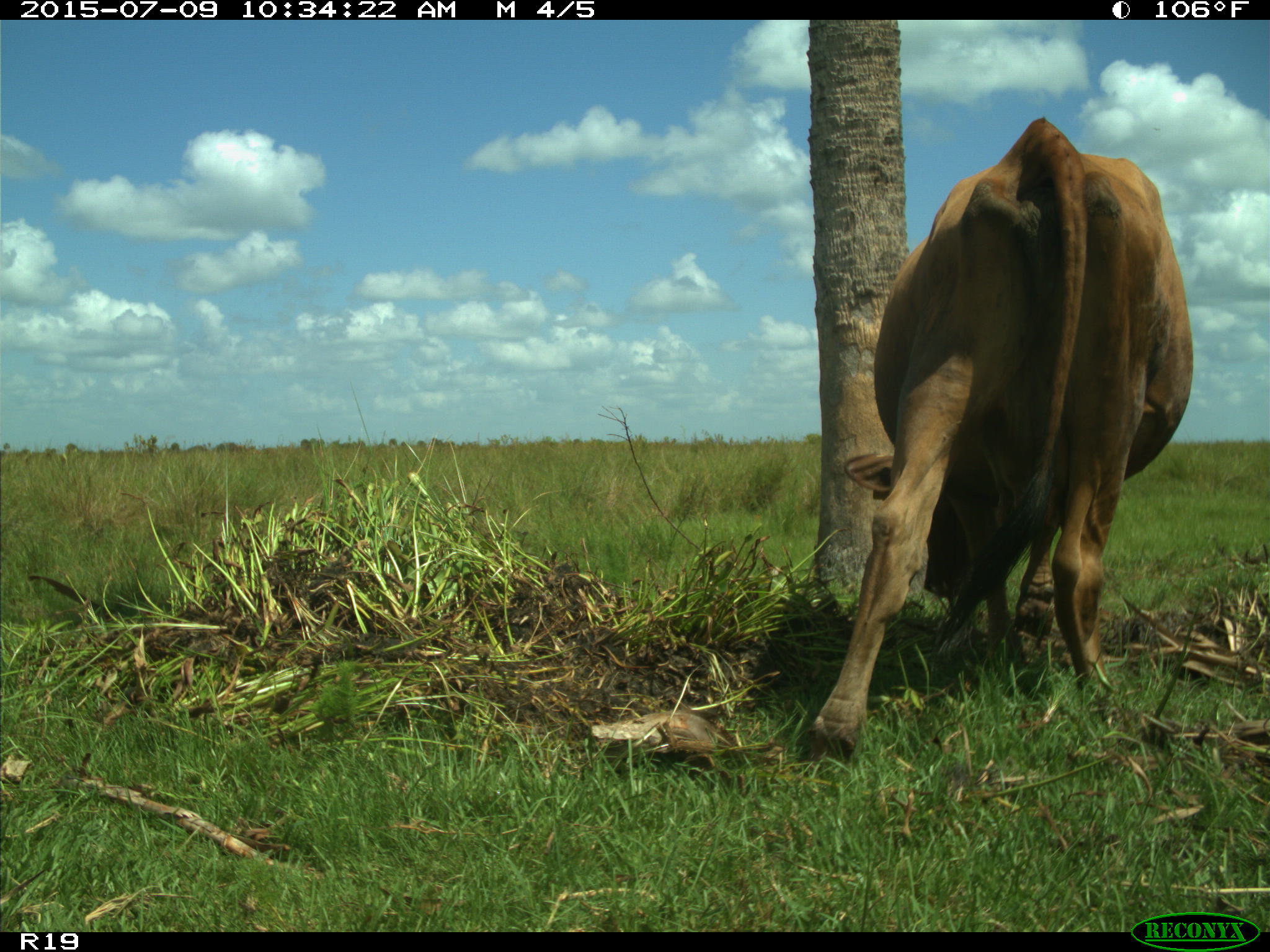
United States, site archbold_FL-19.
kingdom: Animalia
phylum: Chordata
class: Mammalia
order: Artiodactyla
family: Bovidae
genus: Bos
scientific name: Bos taurus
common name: domestic cow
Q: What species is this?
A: Bos taurus (domestic cow).